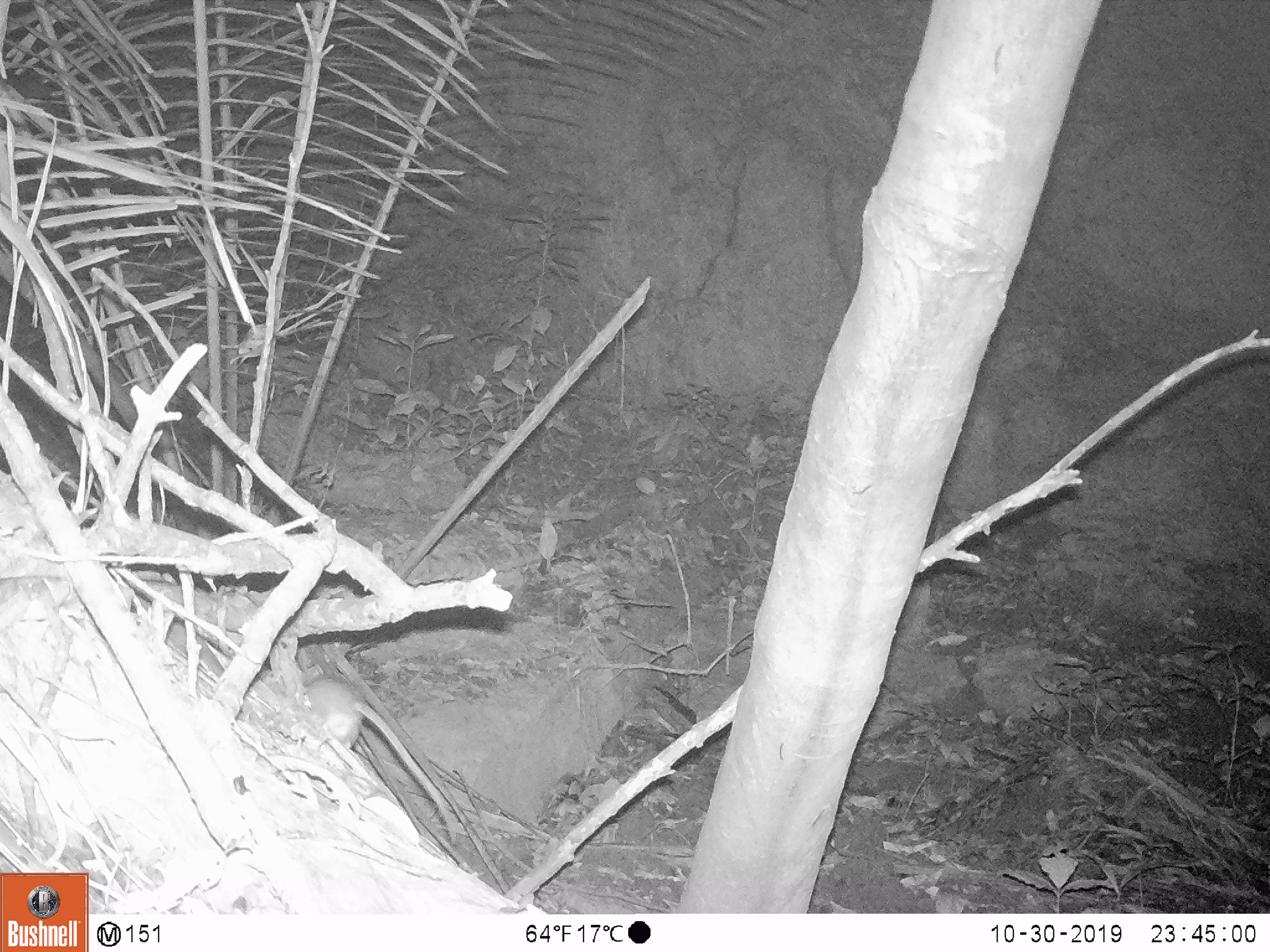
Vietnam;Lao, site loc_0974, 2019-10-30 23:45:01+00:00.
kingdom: Animalia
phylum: Chordata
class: Mammalia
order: Rodentia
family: Muridae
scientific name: Muridae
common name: old-world mice and rats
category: unidentified murid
Unidentified murid (old-world mice and rats) (Muridae). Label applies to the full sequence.